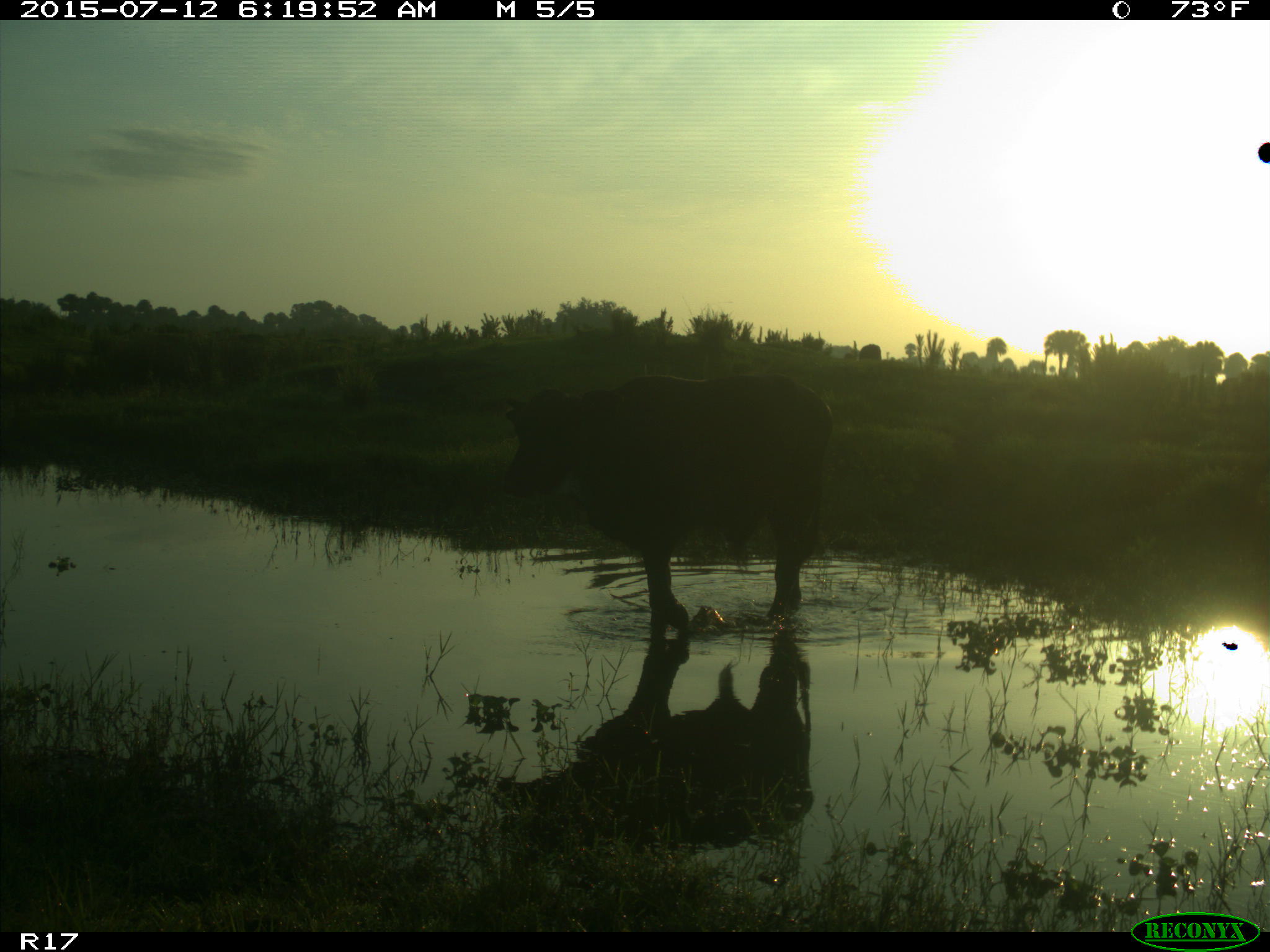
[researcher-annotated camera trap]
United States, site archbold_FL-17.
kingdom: Animalia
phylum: Chordata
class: Mammalia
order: Artiodactyla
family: Bovidae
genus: Bos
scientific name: Bos taurus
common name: domestic cow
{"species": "Bos taurus (domestic cow)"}